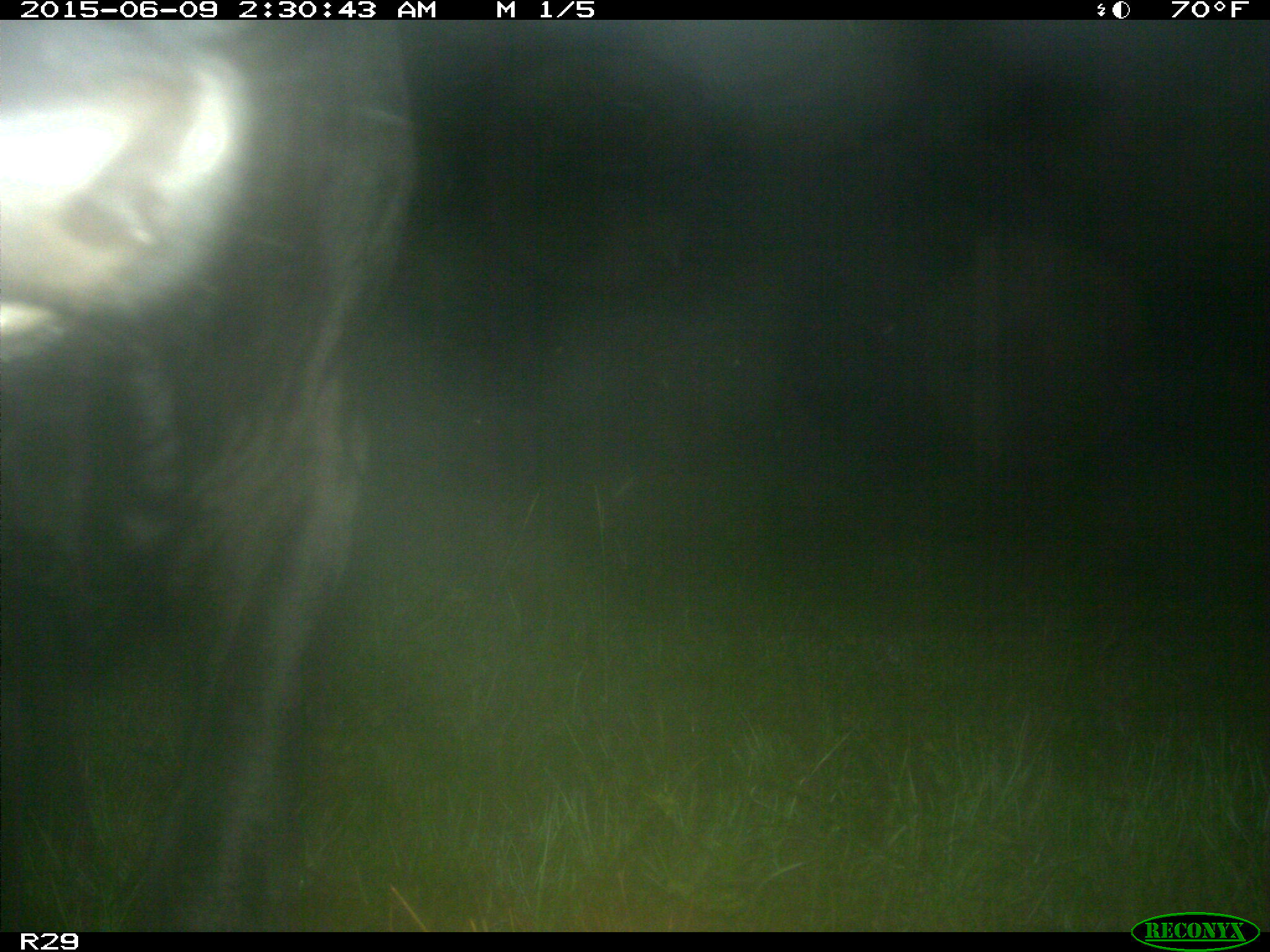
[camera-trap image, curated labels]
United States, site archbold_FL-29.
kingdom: Animalia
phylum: Chordata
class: Mammalia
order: Artiodactyla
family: Bovidae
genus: Bos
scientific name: Bos taurus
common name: domestic cow